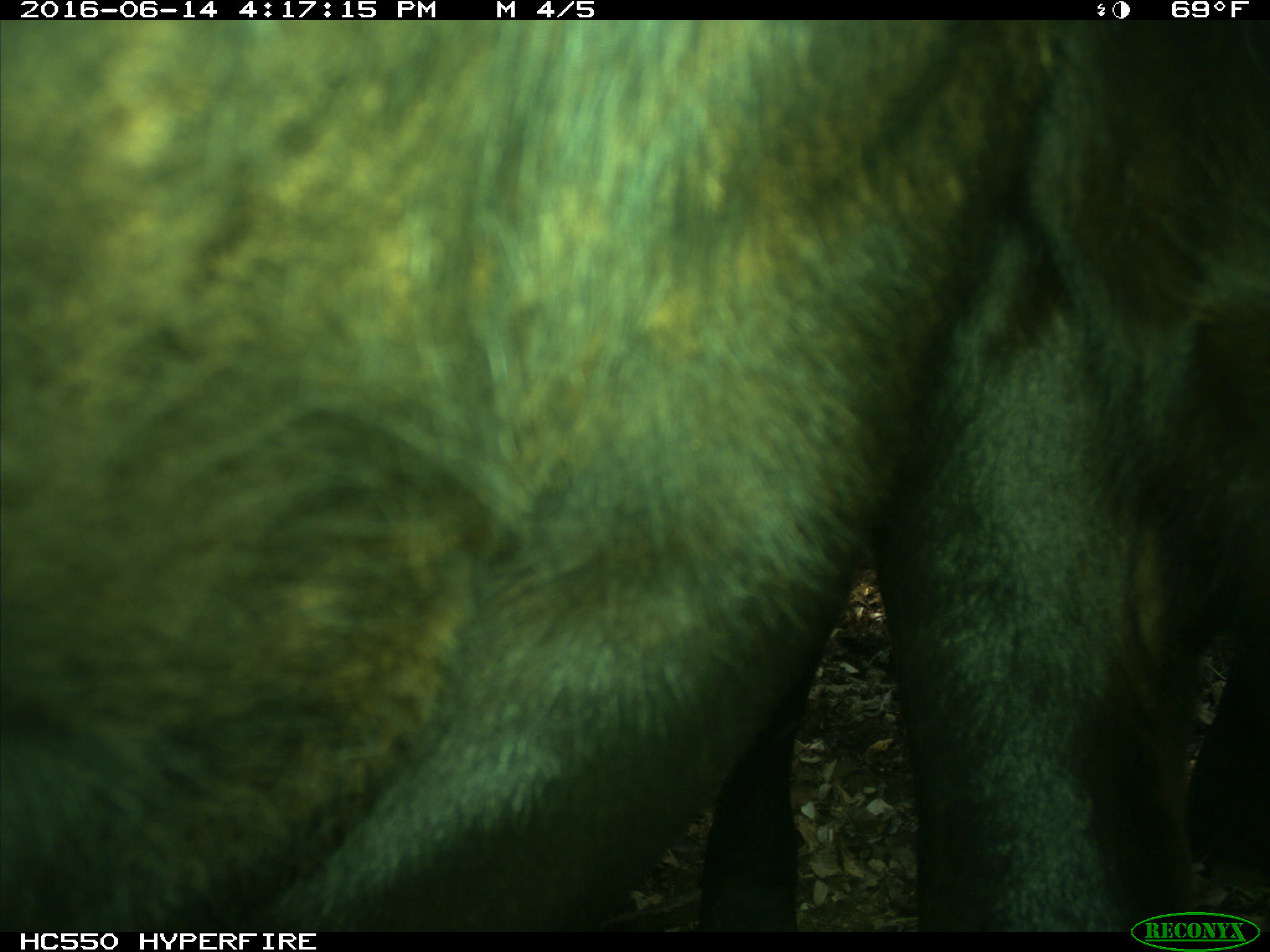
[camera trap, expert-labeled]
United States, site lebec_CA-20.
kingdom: Animalia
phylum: Chordata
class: Mammalia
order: Artiodactyla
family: Bovidae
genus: Bos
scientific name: Bos taurus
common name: domestic cow